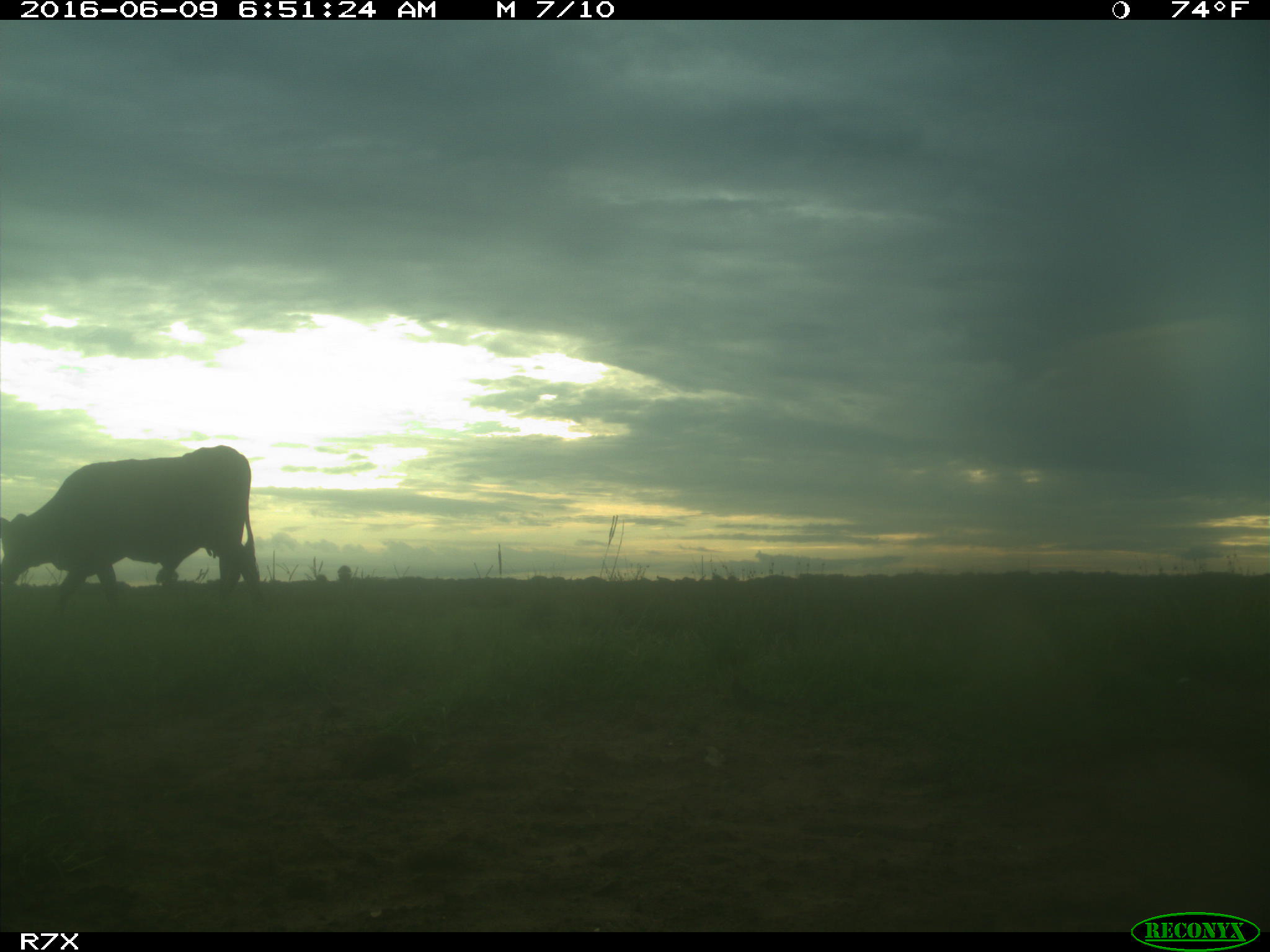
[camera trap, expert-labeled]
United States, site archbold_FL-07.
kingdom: Animalia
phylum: Chordata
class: Mammalia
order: Artiodactyla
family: Bovidae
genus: Bos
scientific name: Bos taurus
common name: domestic cow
Bos taurus (domestic cow).